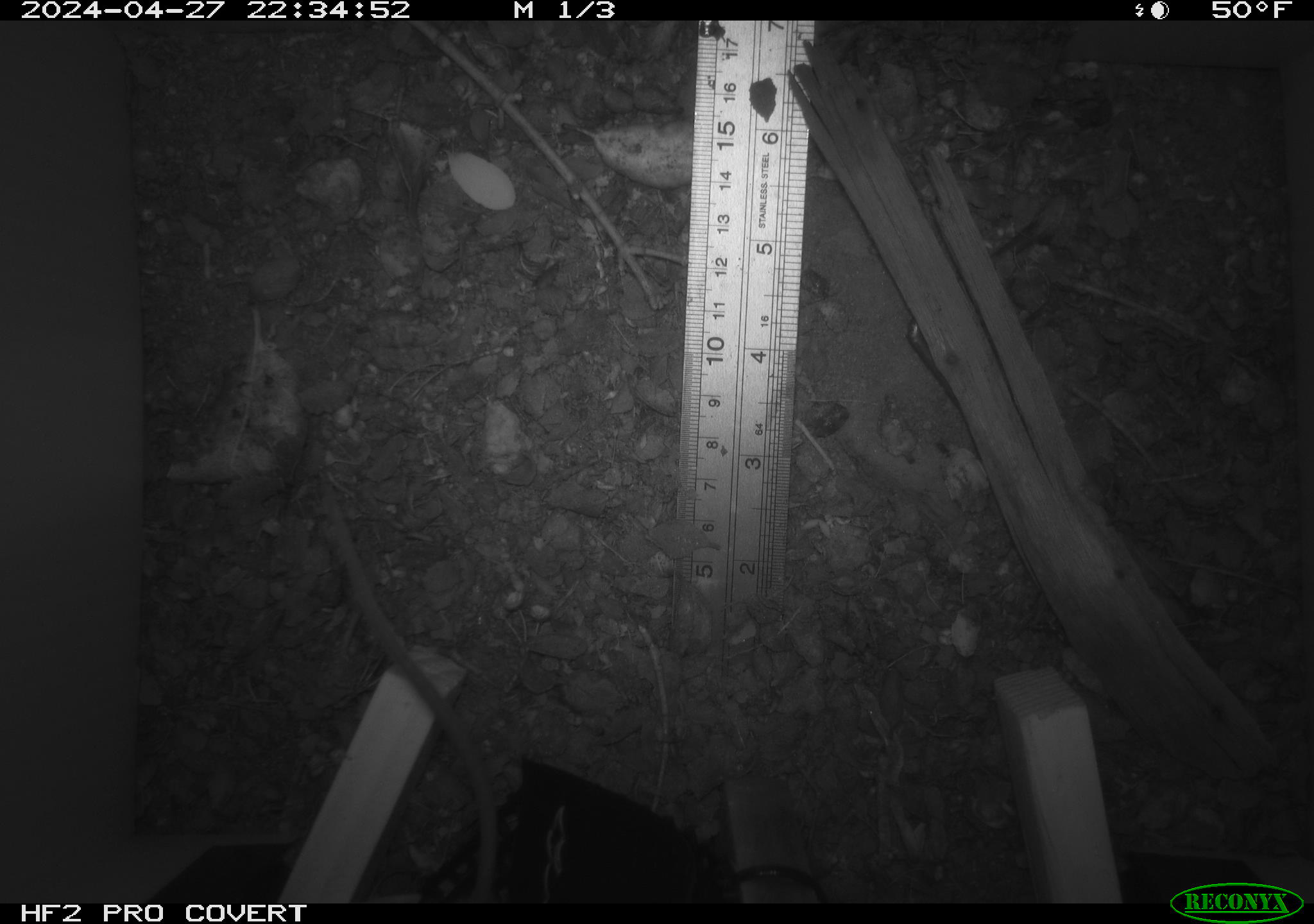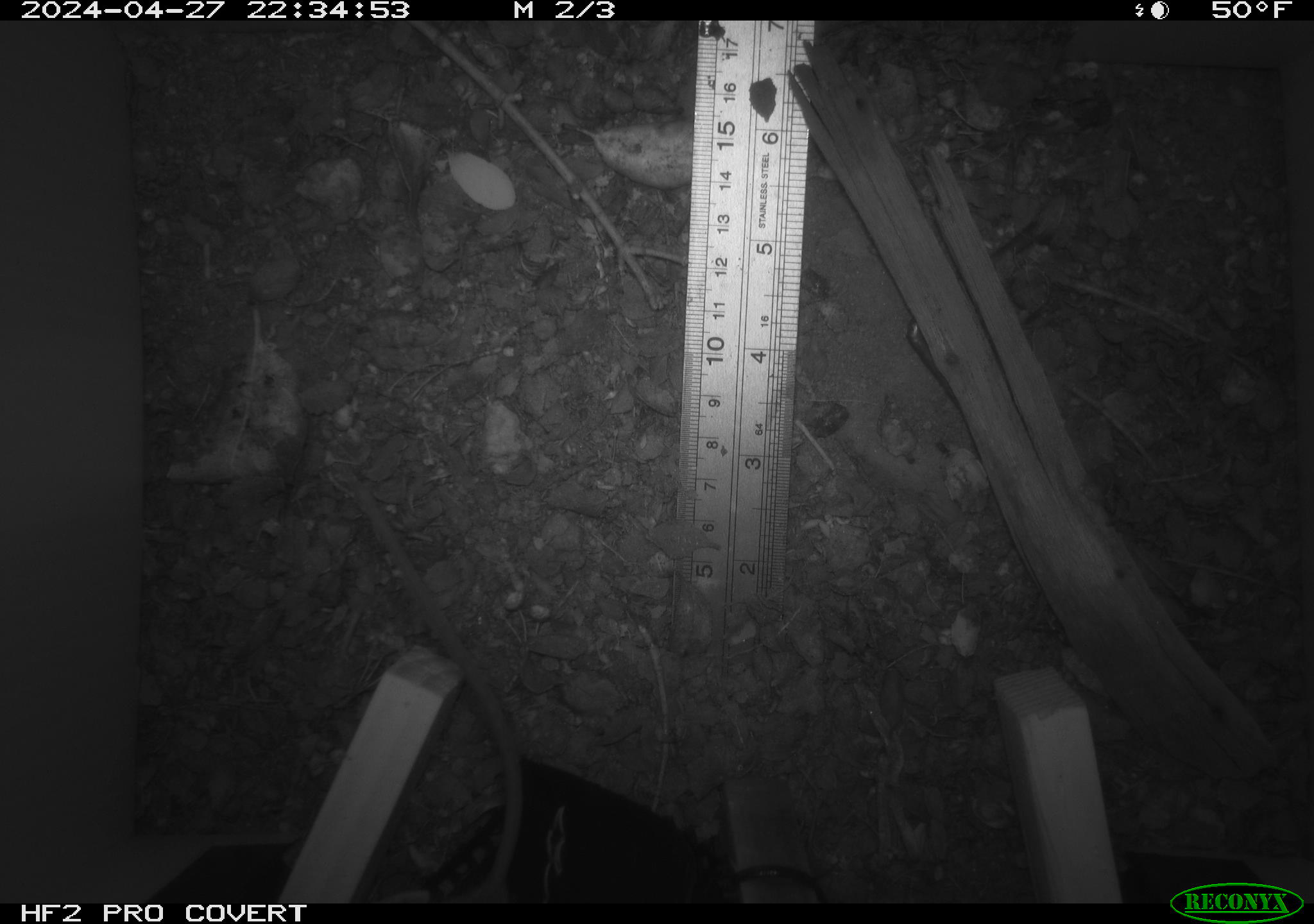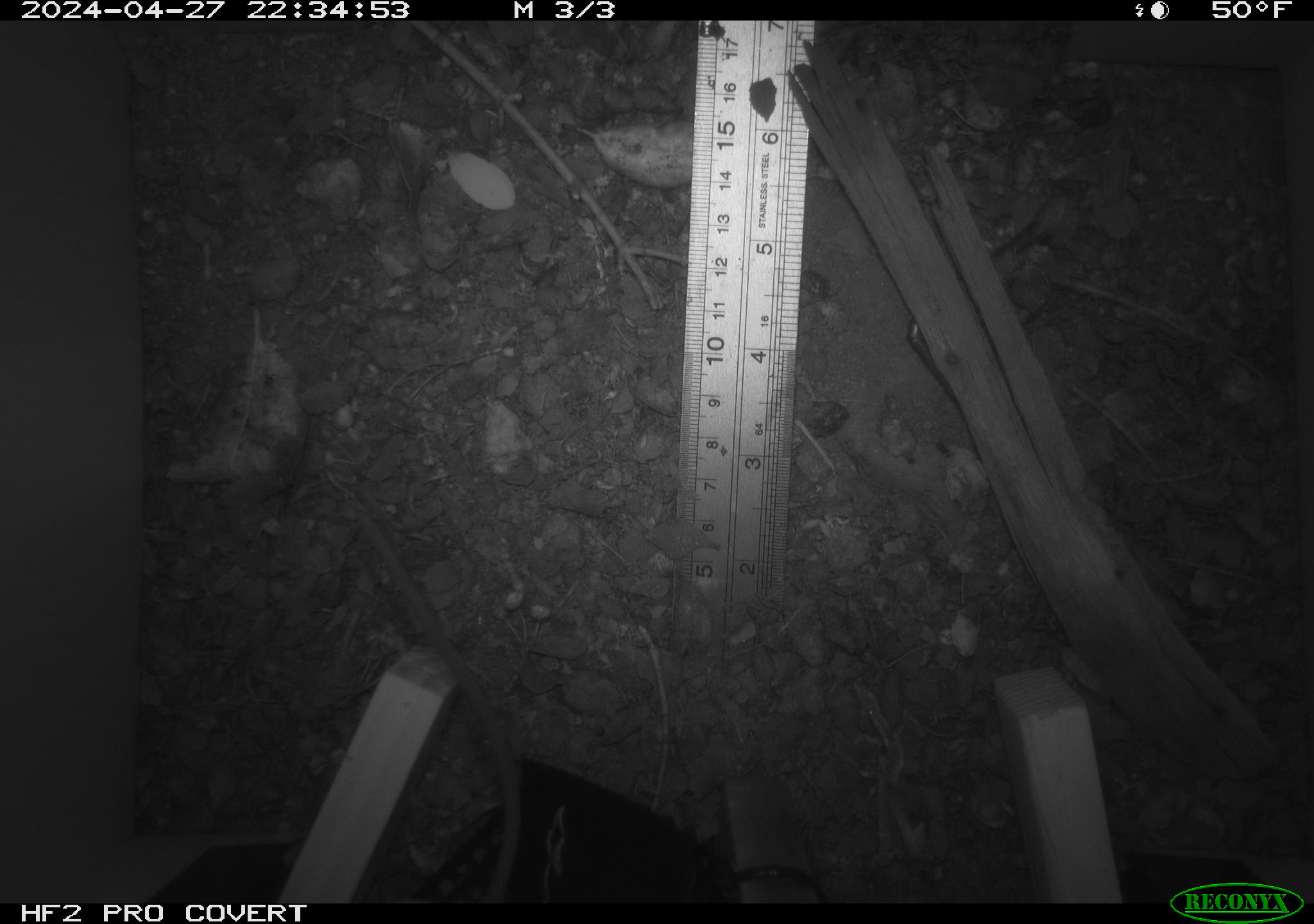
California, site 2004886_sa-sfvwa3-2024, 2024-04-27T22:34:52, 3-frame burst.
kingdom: Animalia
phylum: Chordata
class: Mammalia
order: Rodentia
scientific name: Rodentia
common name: mouse species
Mouse species (Rodentia).